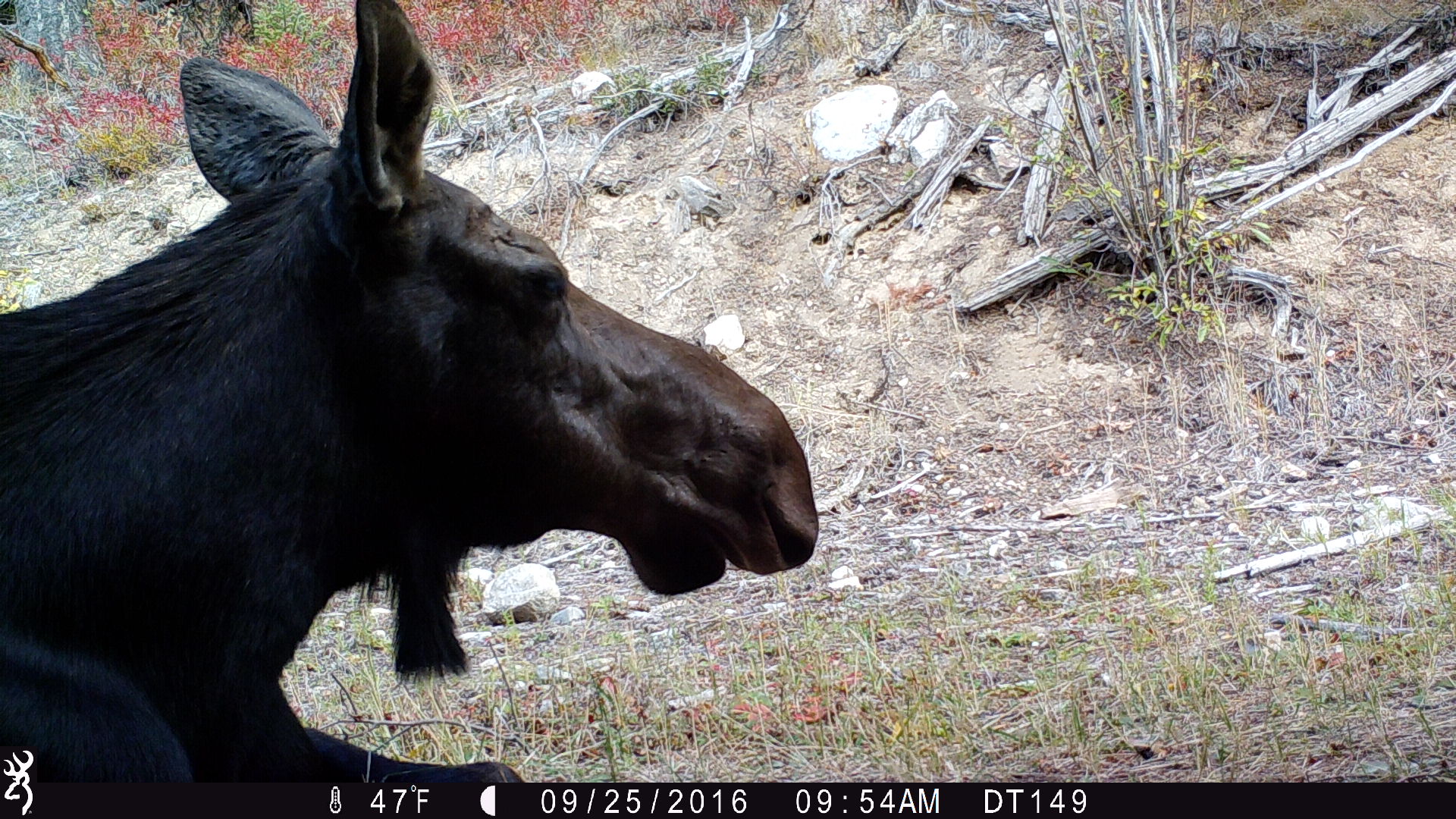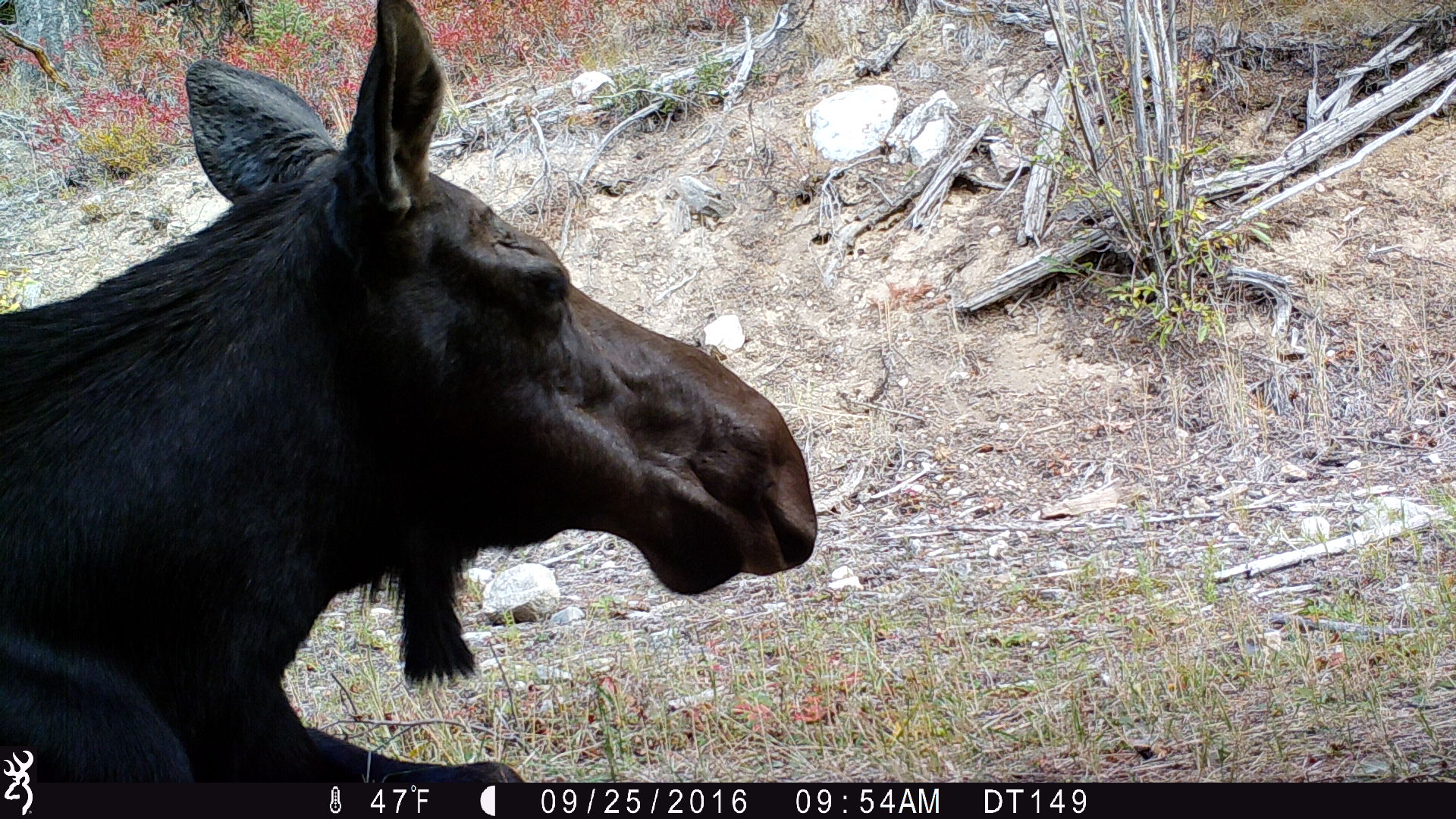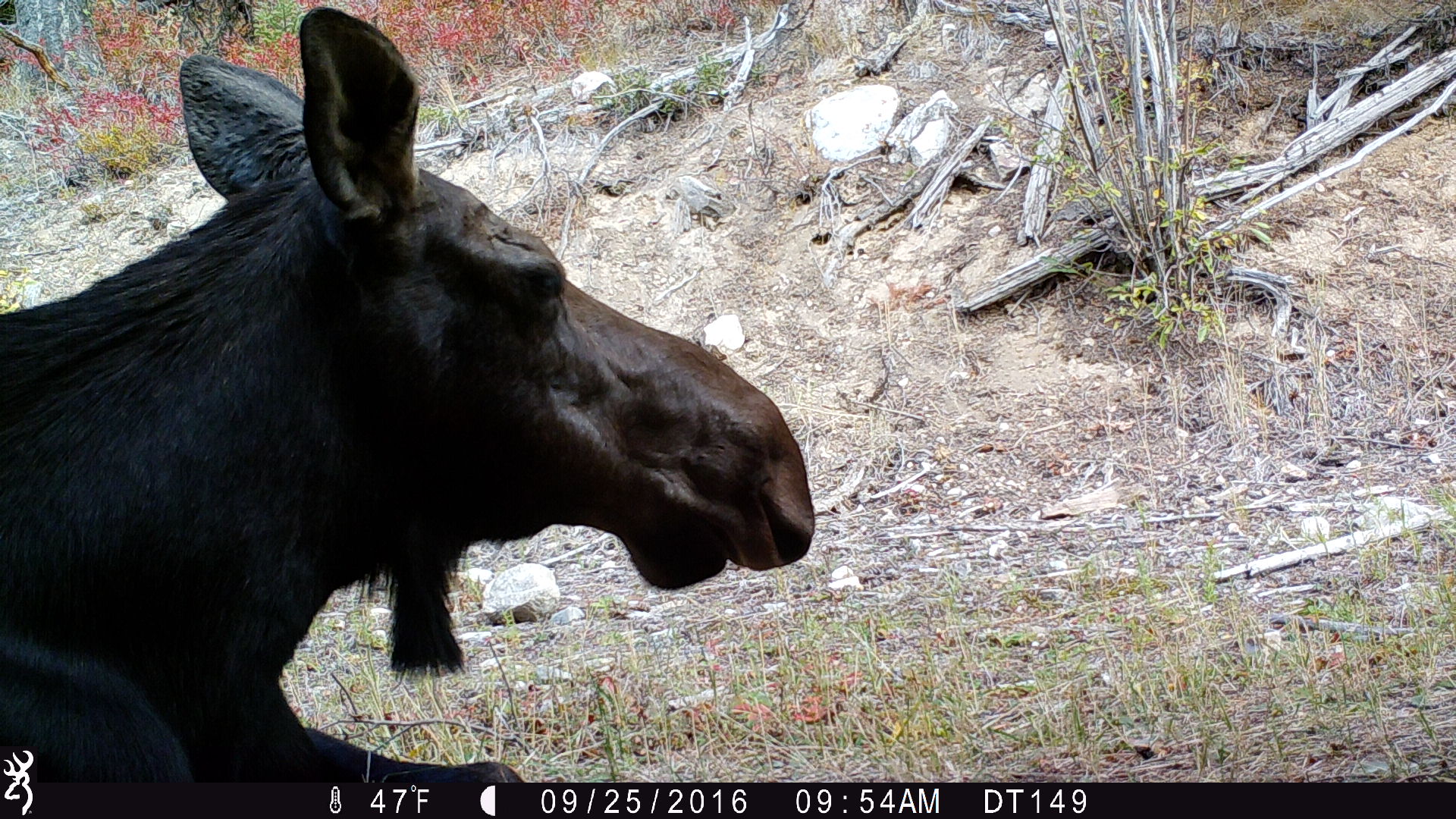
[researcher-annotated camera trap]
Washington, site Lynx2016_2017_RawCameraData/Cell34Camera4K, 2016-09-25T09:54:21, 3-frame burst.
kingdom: Animalia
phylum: Chordata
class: Mammalia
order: Artiodactyla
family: Cervidae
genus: Alces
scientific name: Alces alces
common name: moose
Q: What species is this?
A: Alces alces (moose).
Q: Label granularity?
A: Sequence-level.